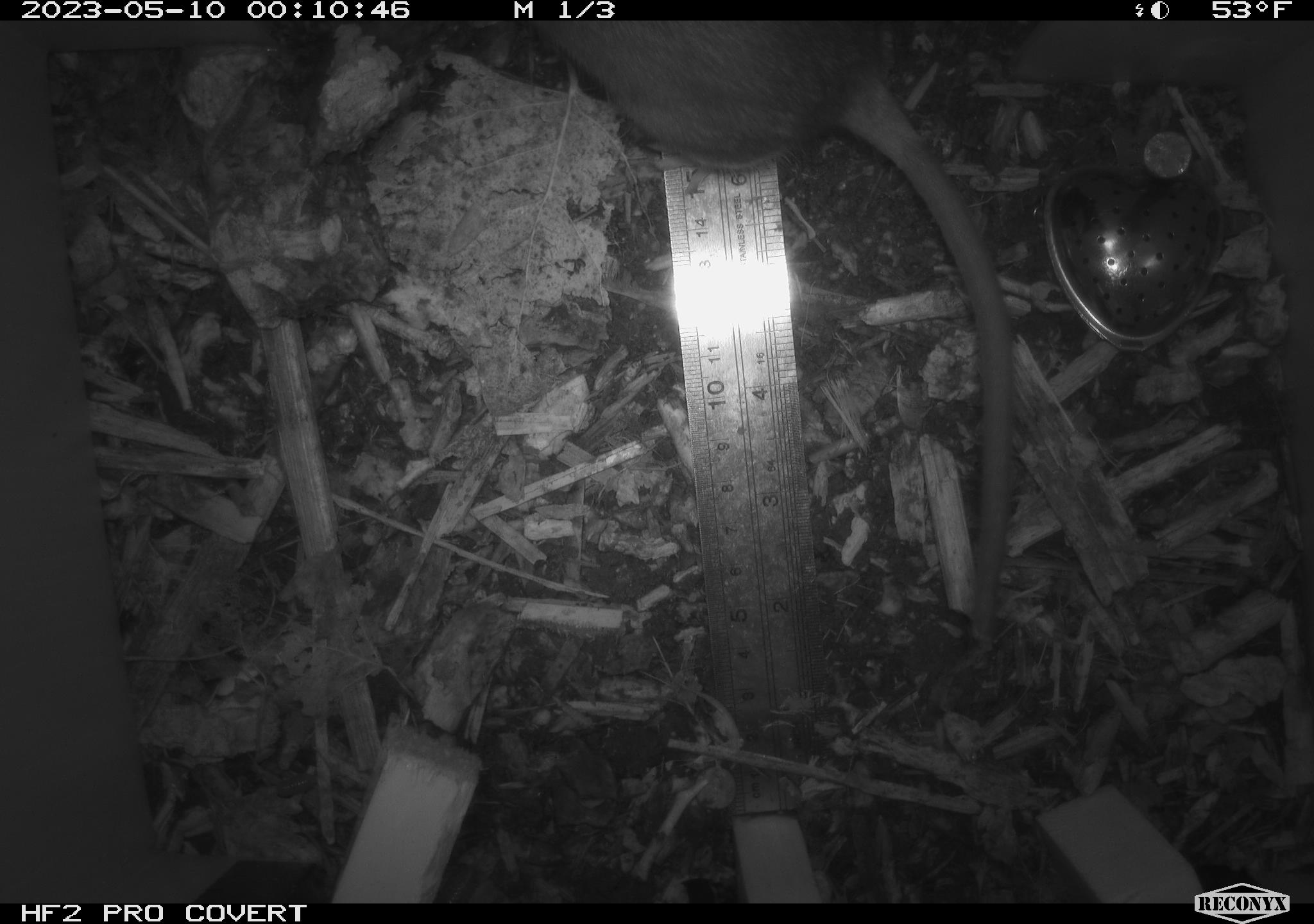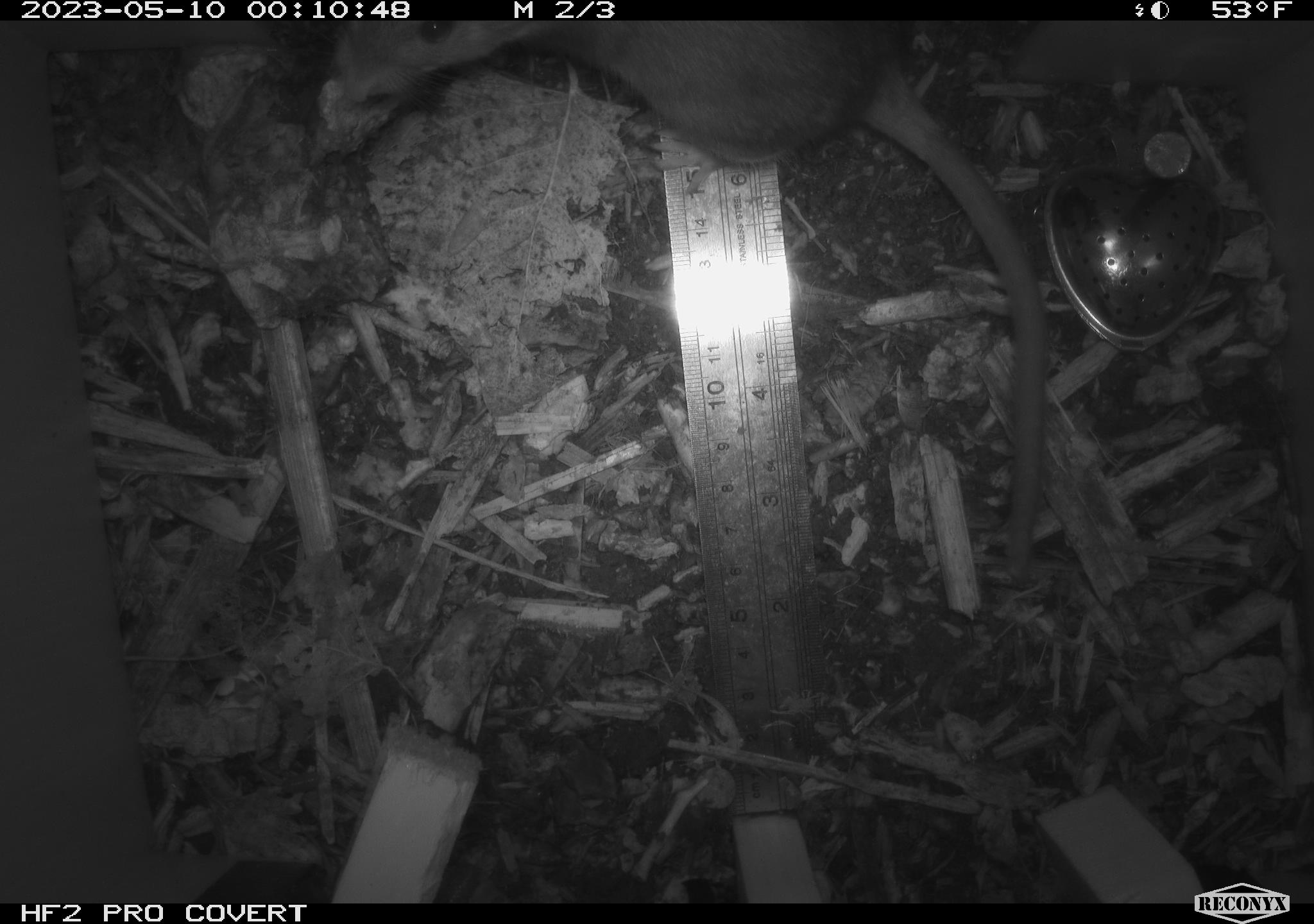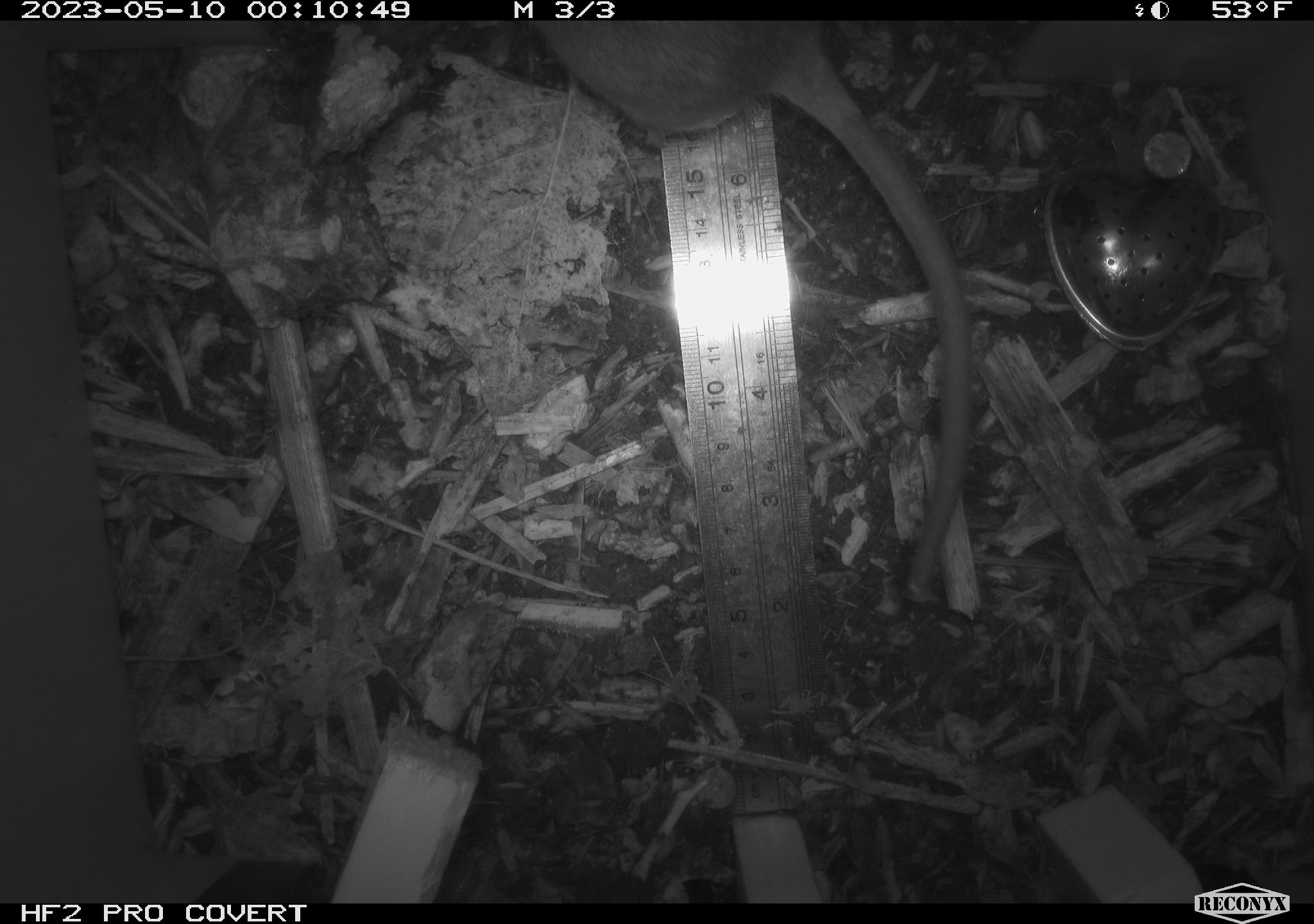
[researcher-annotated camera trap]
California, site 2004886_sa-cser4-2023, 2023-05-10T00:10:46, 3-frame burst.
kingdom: Animalia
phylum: Chordata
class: Mammalia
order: Rodentia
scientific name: Rodentia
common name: mouse species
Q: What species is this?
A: Mouse species (Rodentia).